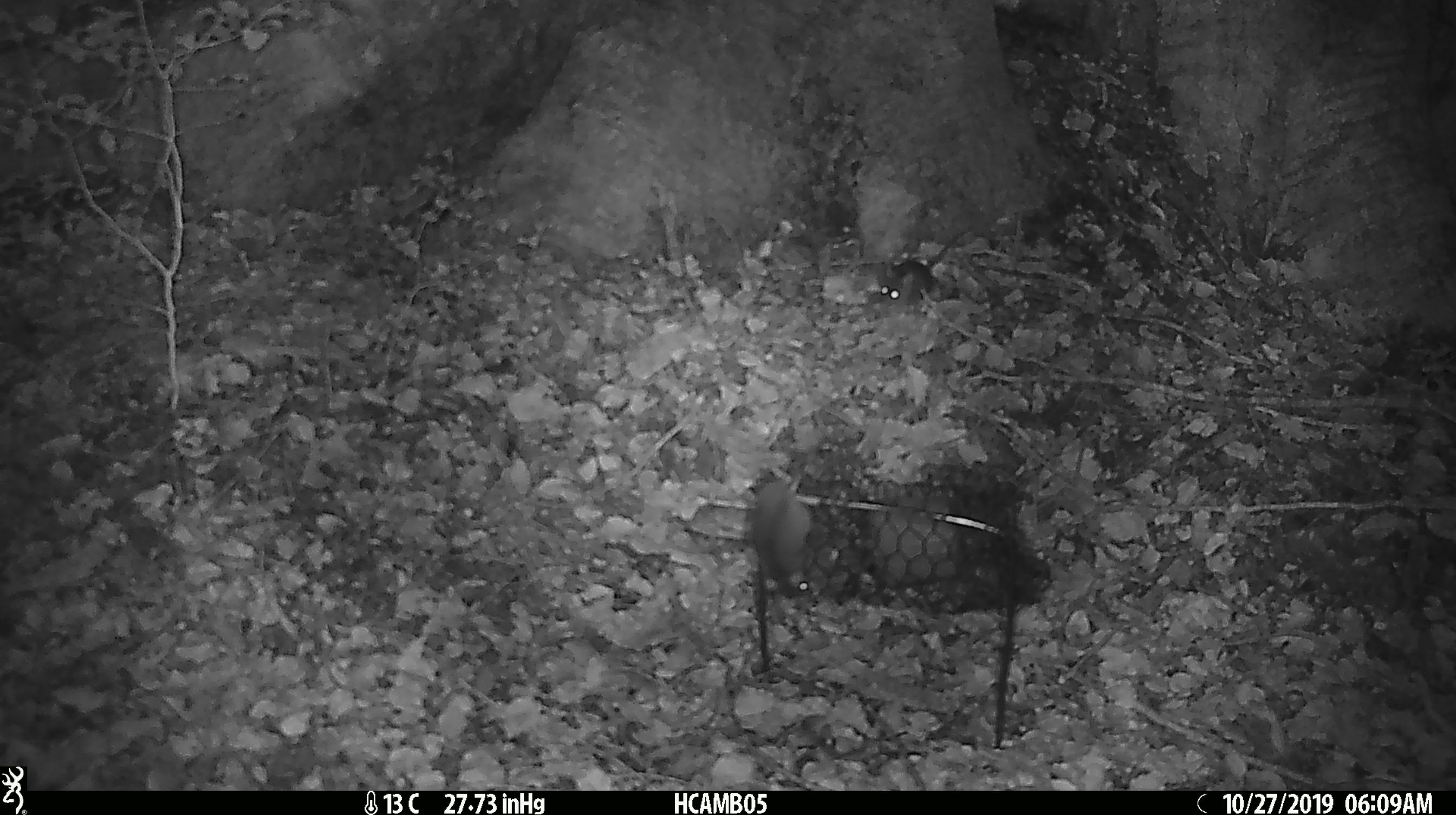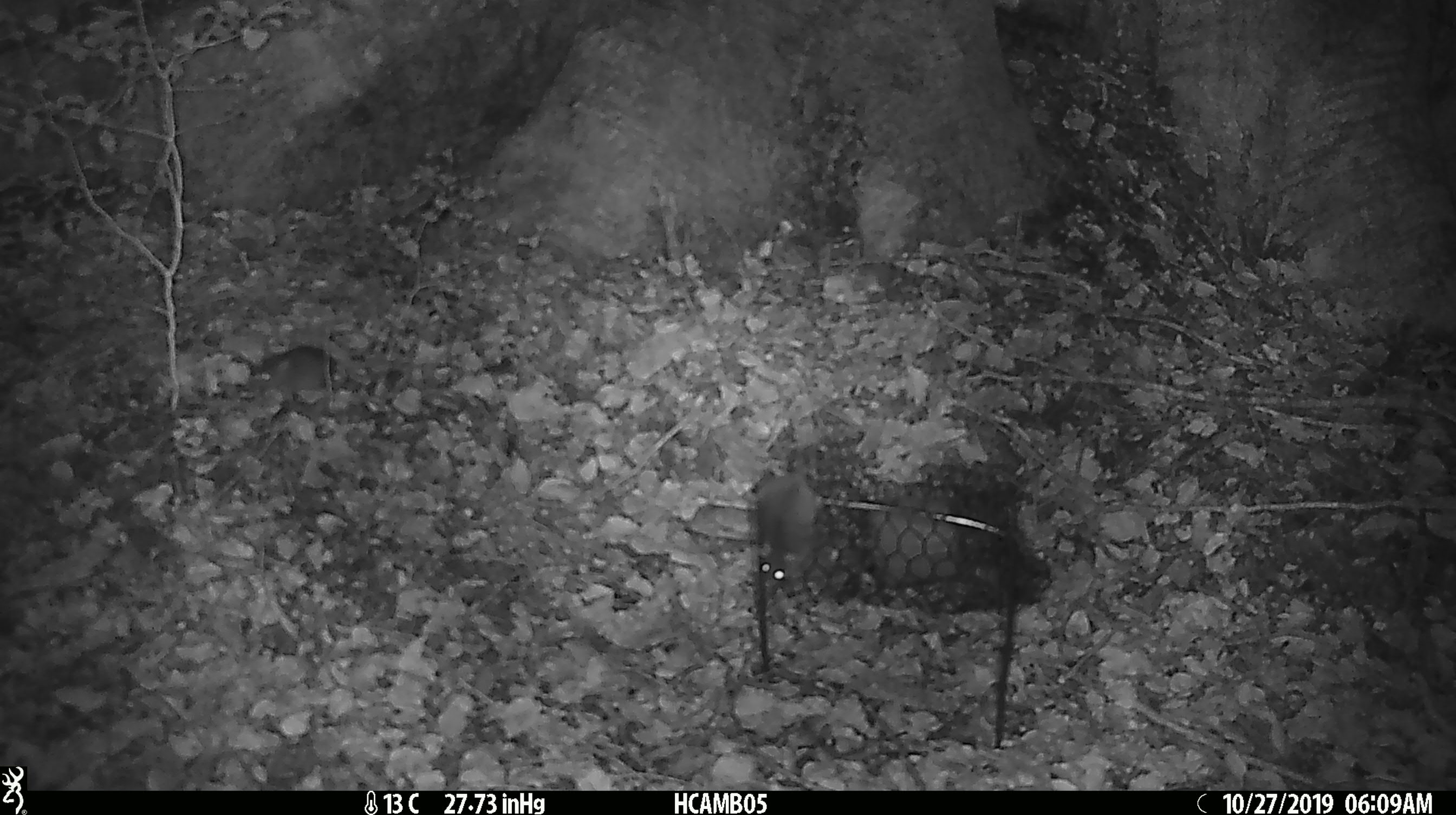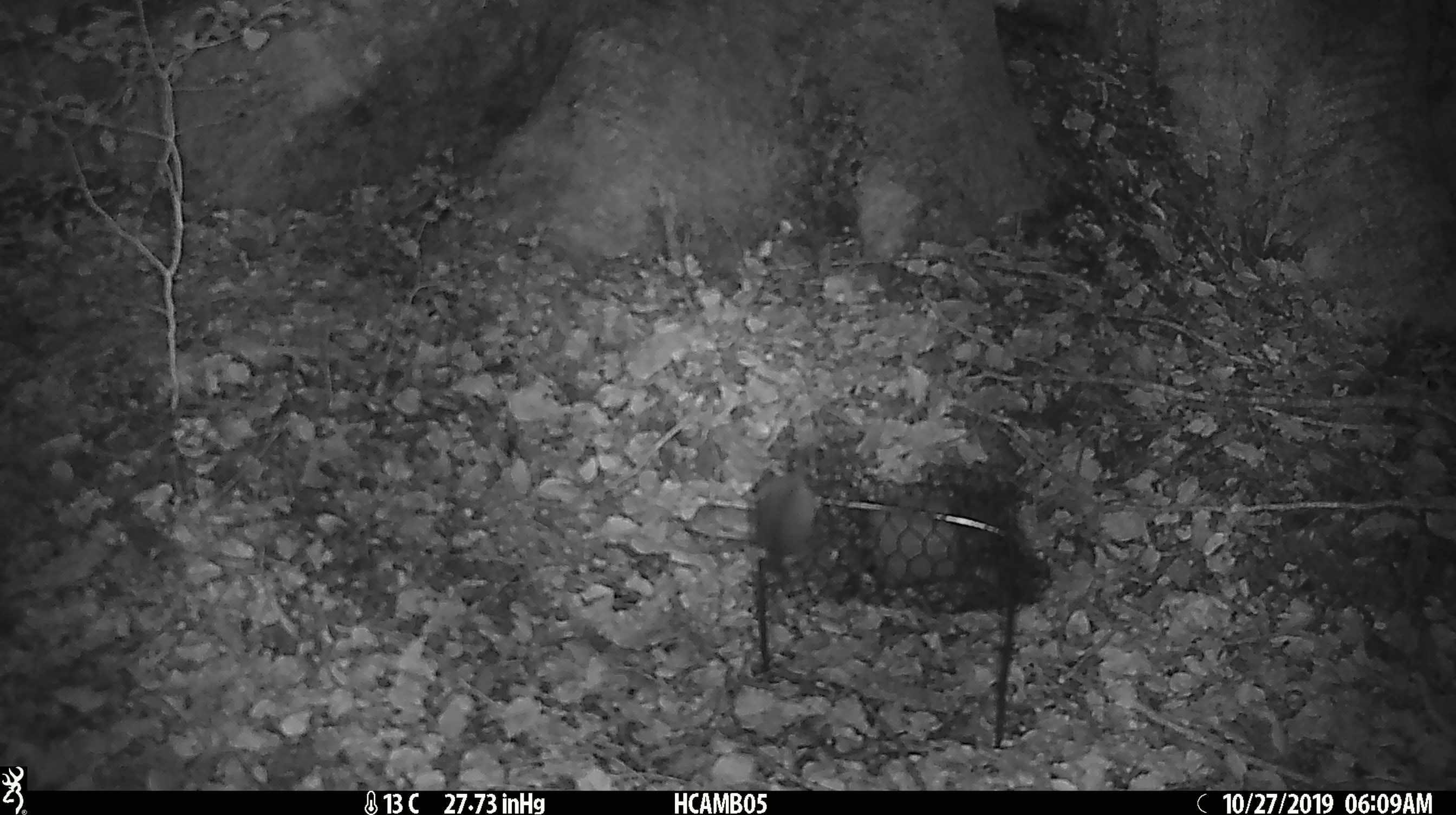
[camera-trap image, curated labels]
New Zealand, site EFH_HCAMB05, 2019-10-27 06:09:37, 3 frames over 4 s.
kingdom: Animalia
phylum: Chordata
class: Mammalia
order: Rodentia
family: Muridae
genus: Mus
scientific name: Mus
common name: mouse